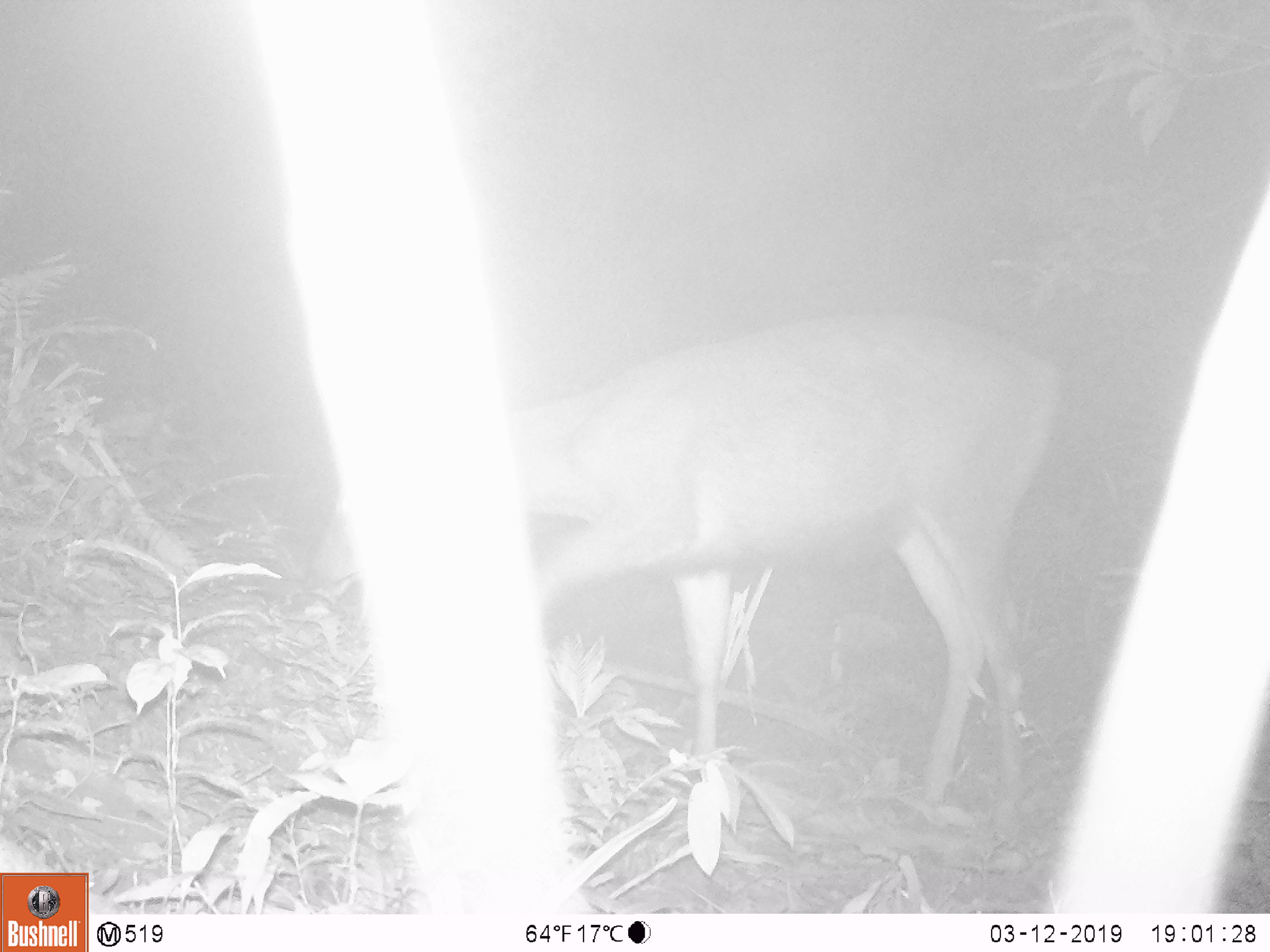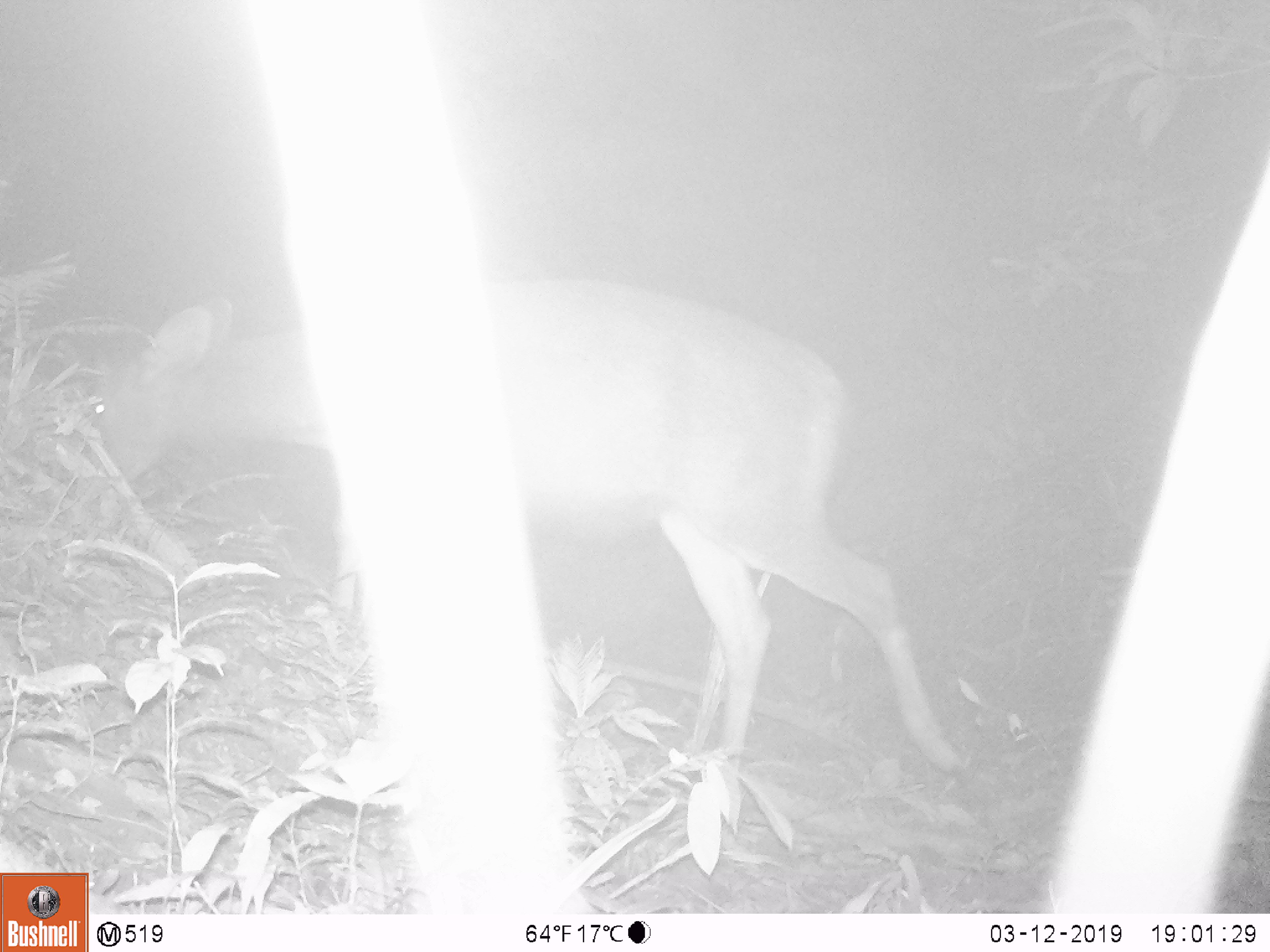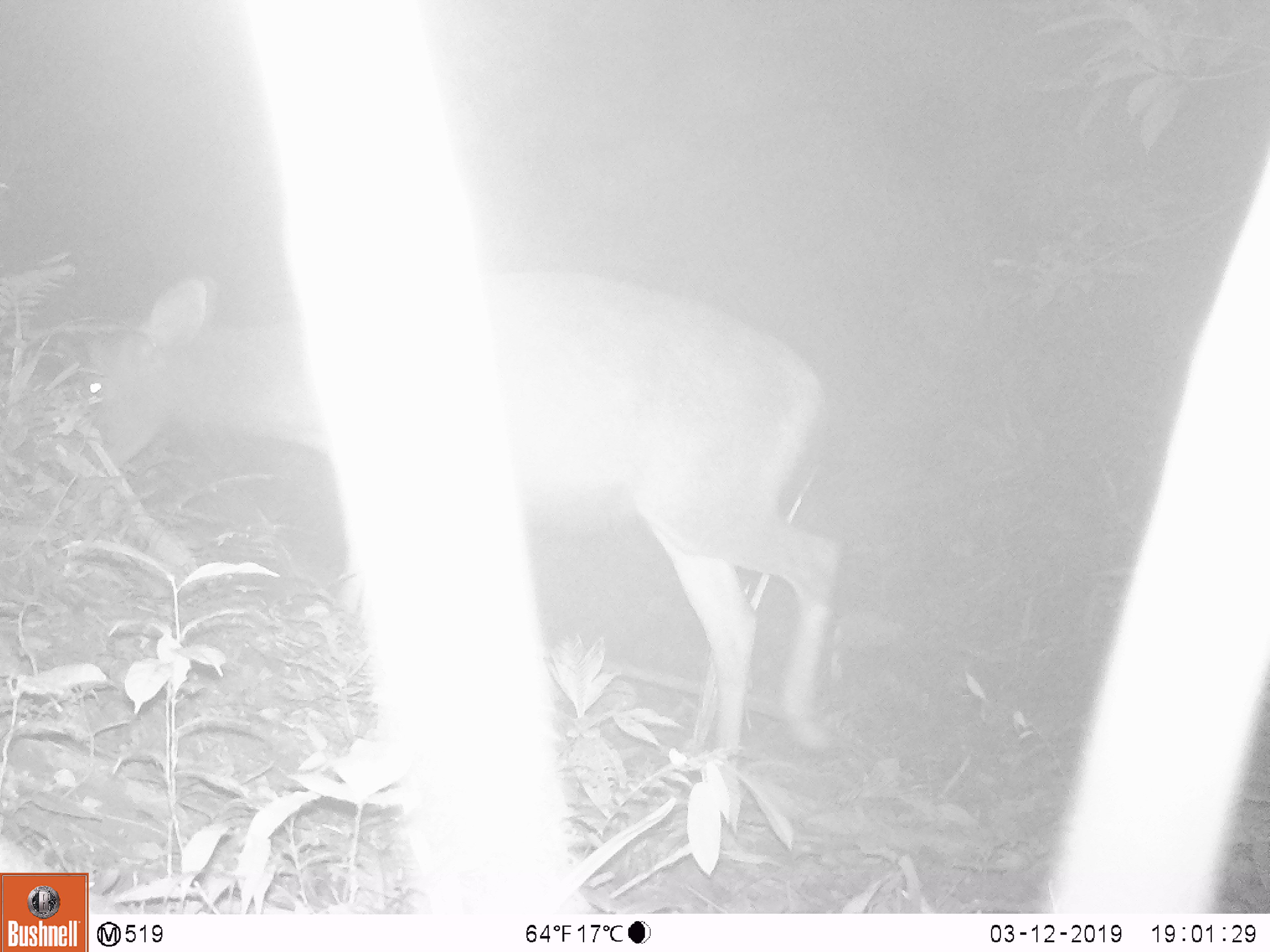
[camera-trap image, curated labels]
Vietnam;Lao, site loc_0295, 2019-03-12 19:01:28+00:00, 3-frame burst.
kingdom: Animalia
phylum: Chordata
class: Mammalia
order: Artiodactyla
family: Cervidae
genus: Rusa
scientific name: Rusa unicolor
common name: sambar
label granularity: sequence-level